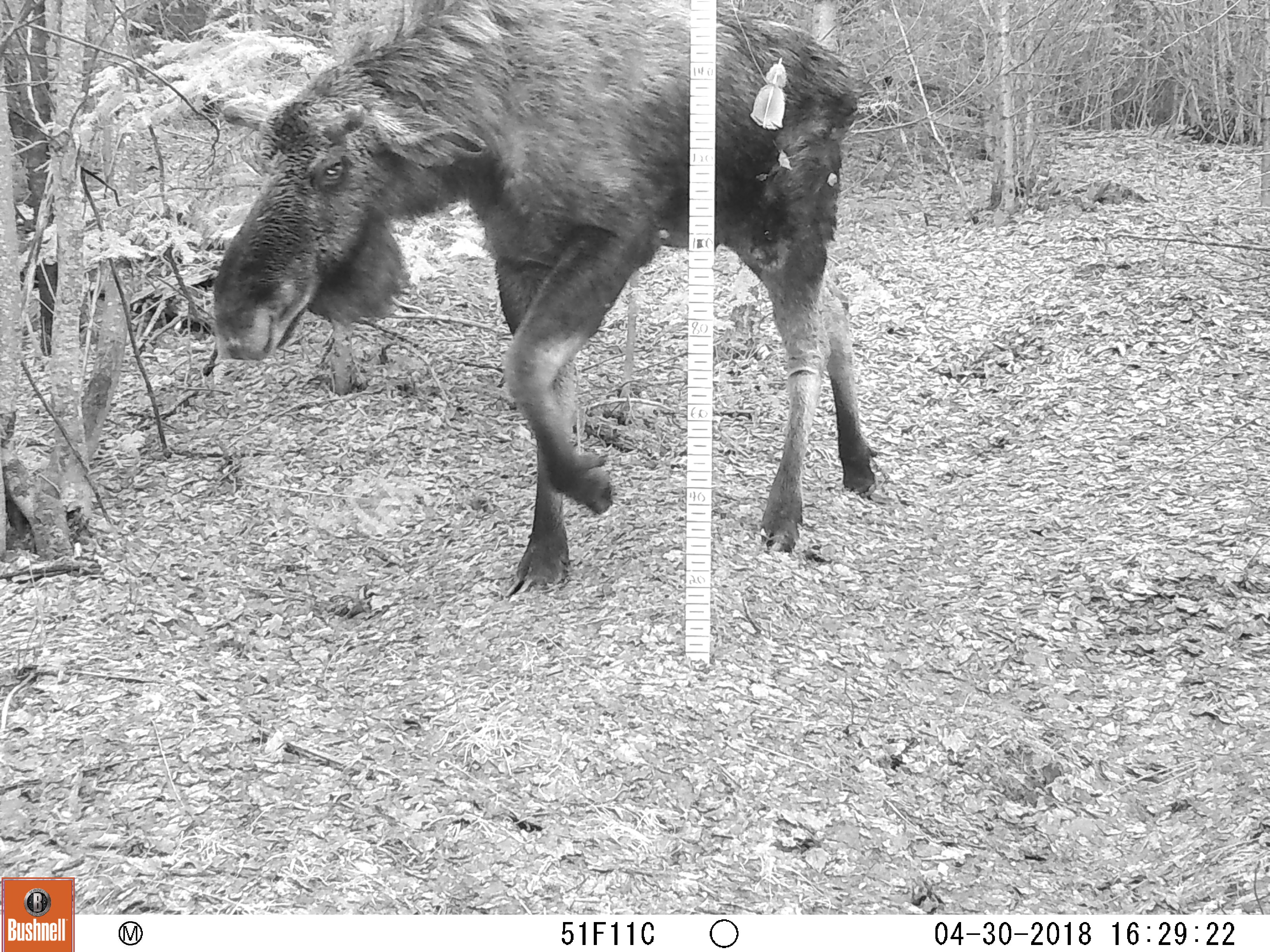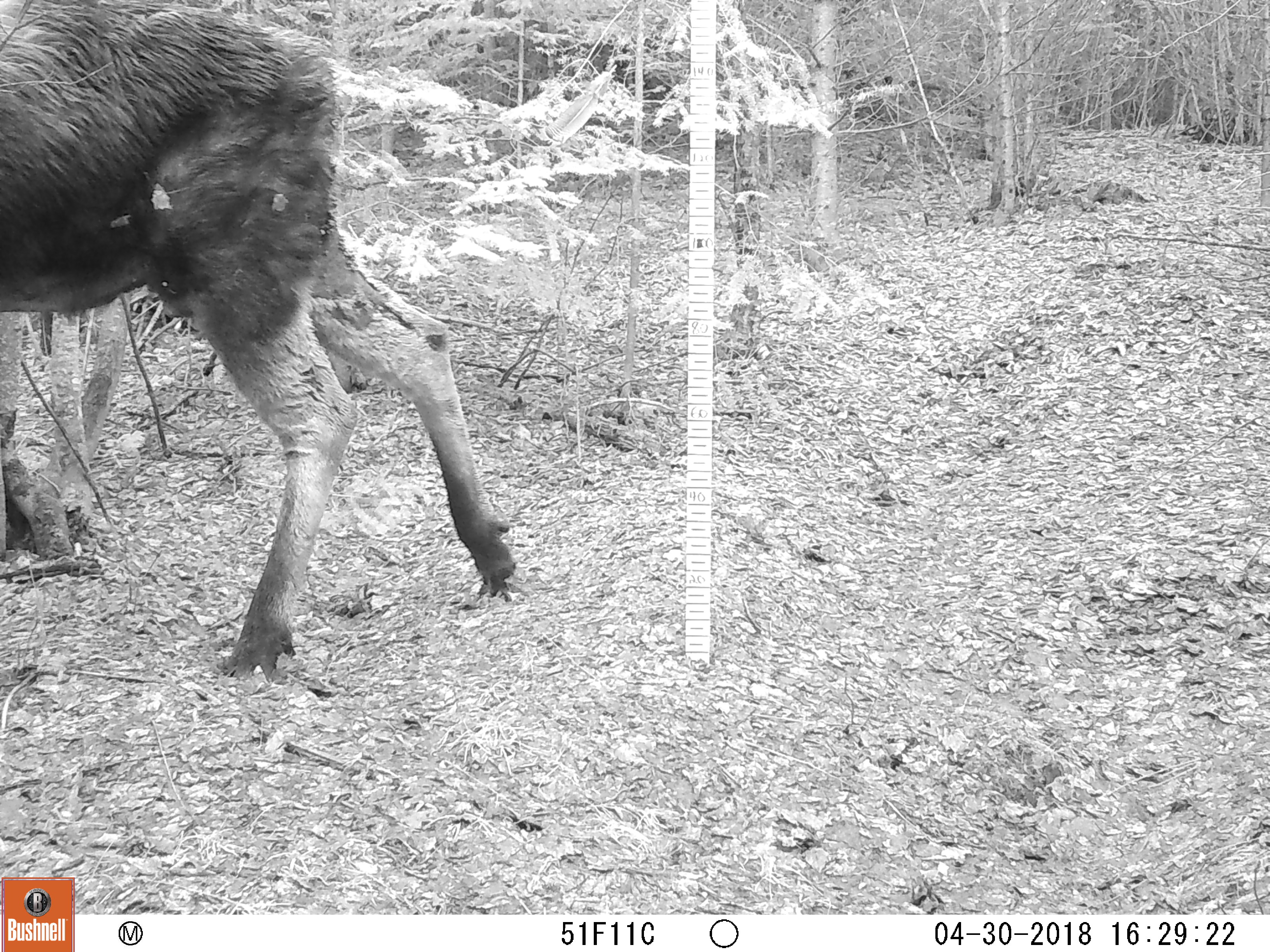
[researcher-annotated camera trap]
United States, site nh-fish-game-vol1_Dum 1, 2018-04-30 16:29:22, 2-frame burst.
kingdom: Animalia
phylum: Chordata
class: Mammalia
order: Artiodactyla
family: Cervidae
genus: Alces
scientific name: Alces alces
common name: moose